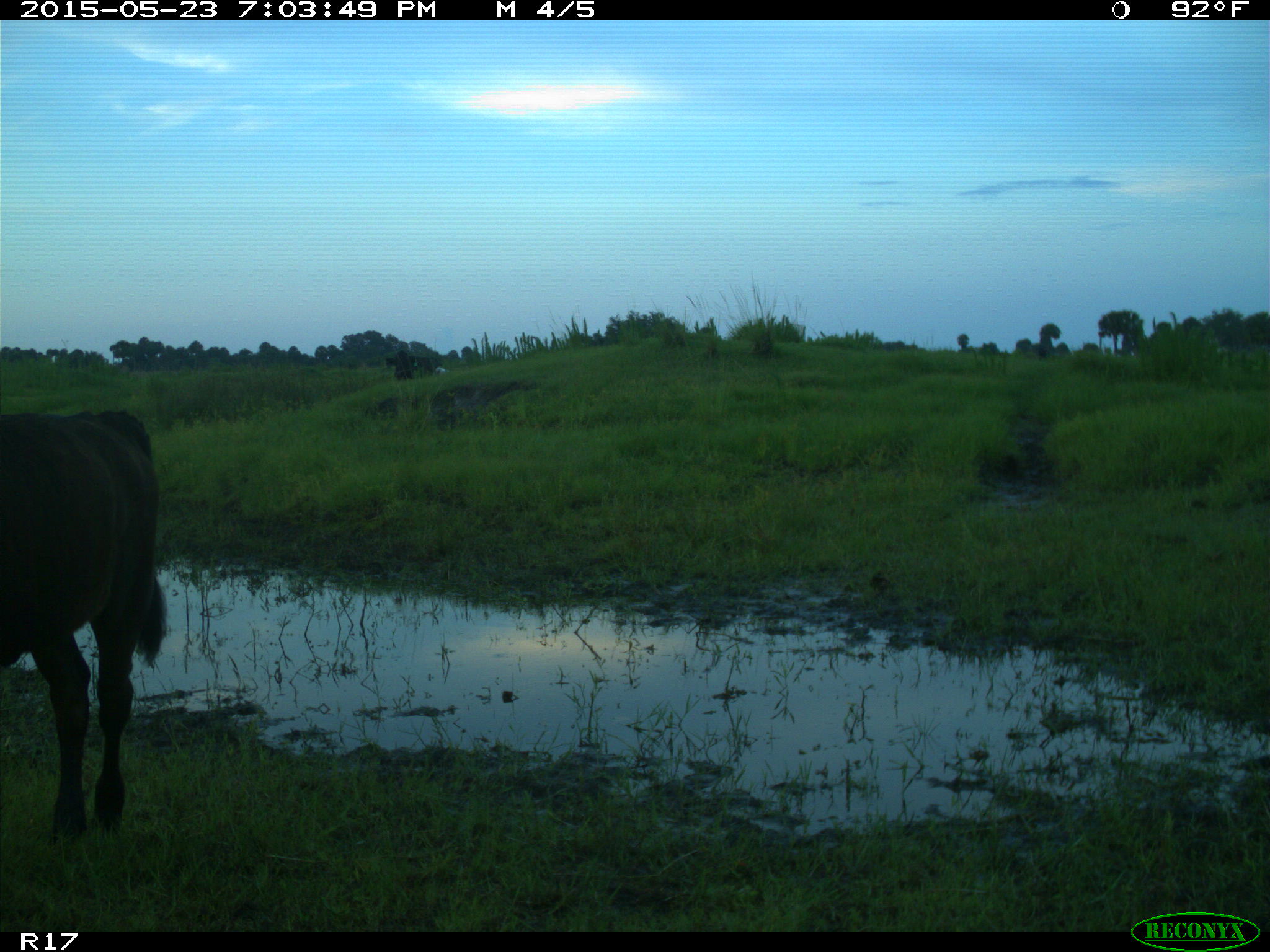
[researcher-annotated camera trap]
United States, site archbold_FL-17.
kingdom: Animalia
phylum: Chordata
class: Mammalia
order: Artiodactyla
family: Bovidae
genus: Bos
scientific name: Bos taurus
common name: domestic cow